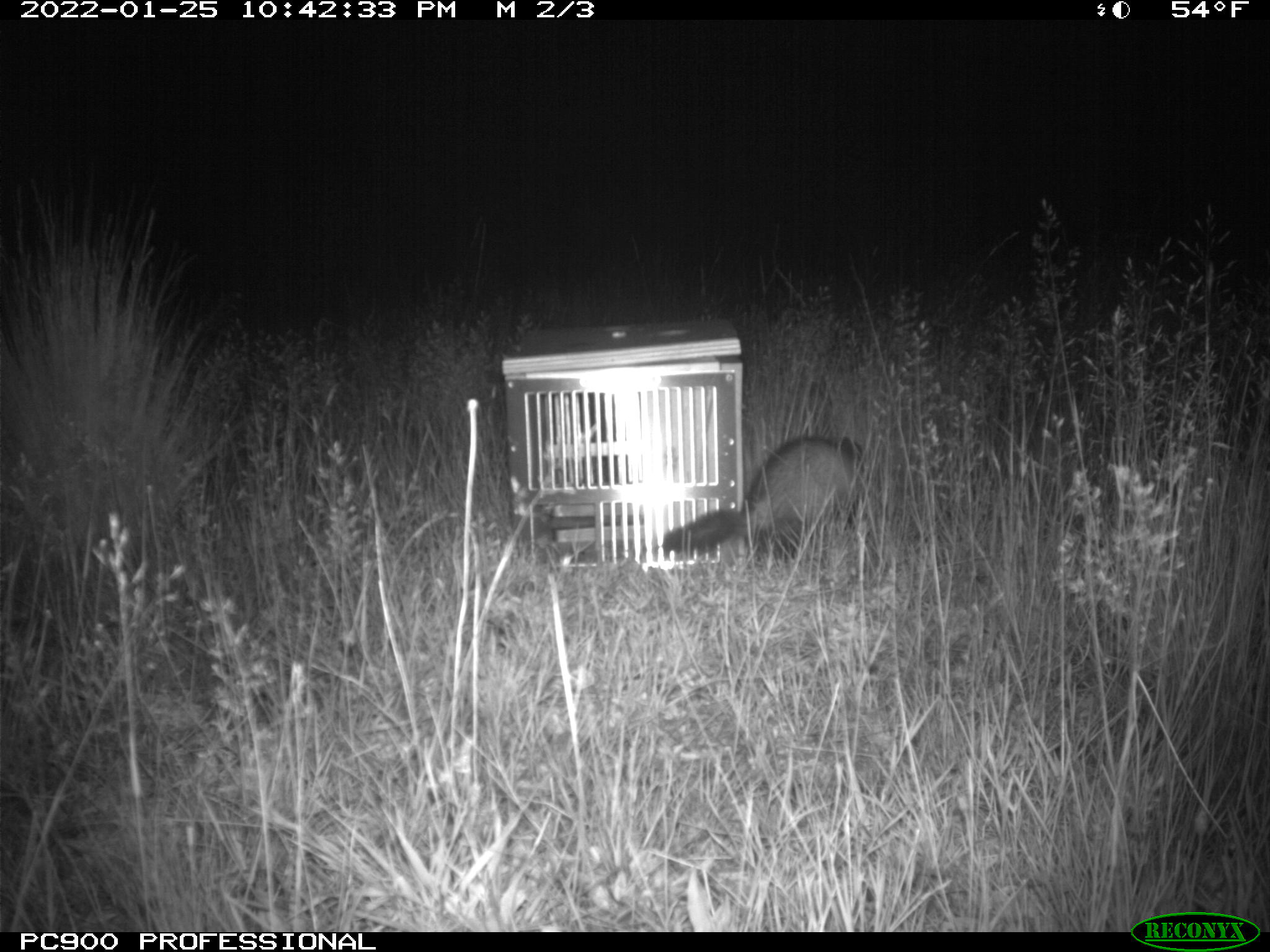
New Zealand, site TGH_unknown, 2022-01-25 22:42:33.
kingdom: Animalia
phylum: Chordata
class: Mammalia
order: Carnivora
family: Mustelidae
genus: Mustela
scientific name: Mustela furo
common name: ferret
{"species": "ferret (Mustela furo)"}